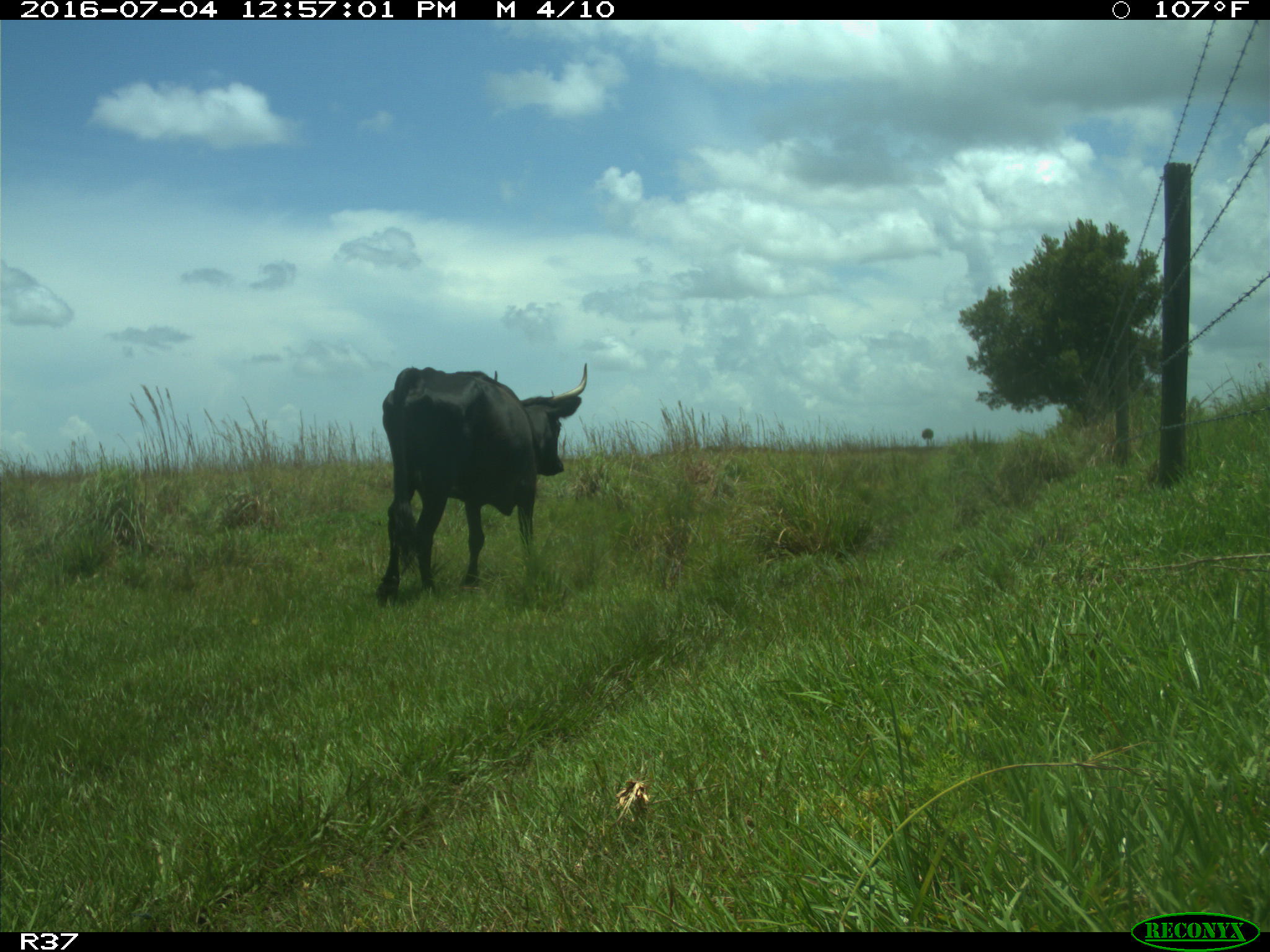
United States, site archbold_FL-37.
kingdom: Animalia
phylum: Chordata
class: Mammalia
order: Artiodactyla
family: Bovidae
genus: Bos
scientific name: Bos taurus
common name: domestic cow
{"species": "Bos taurus (domestic cow)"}